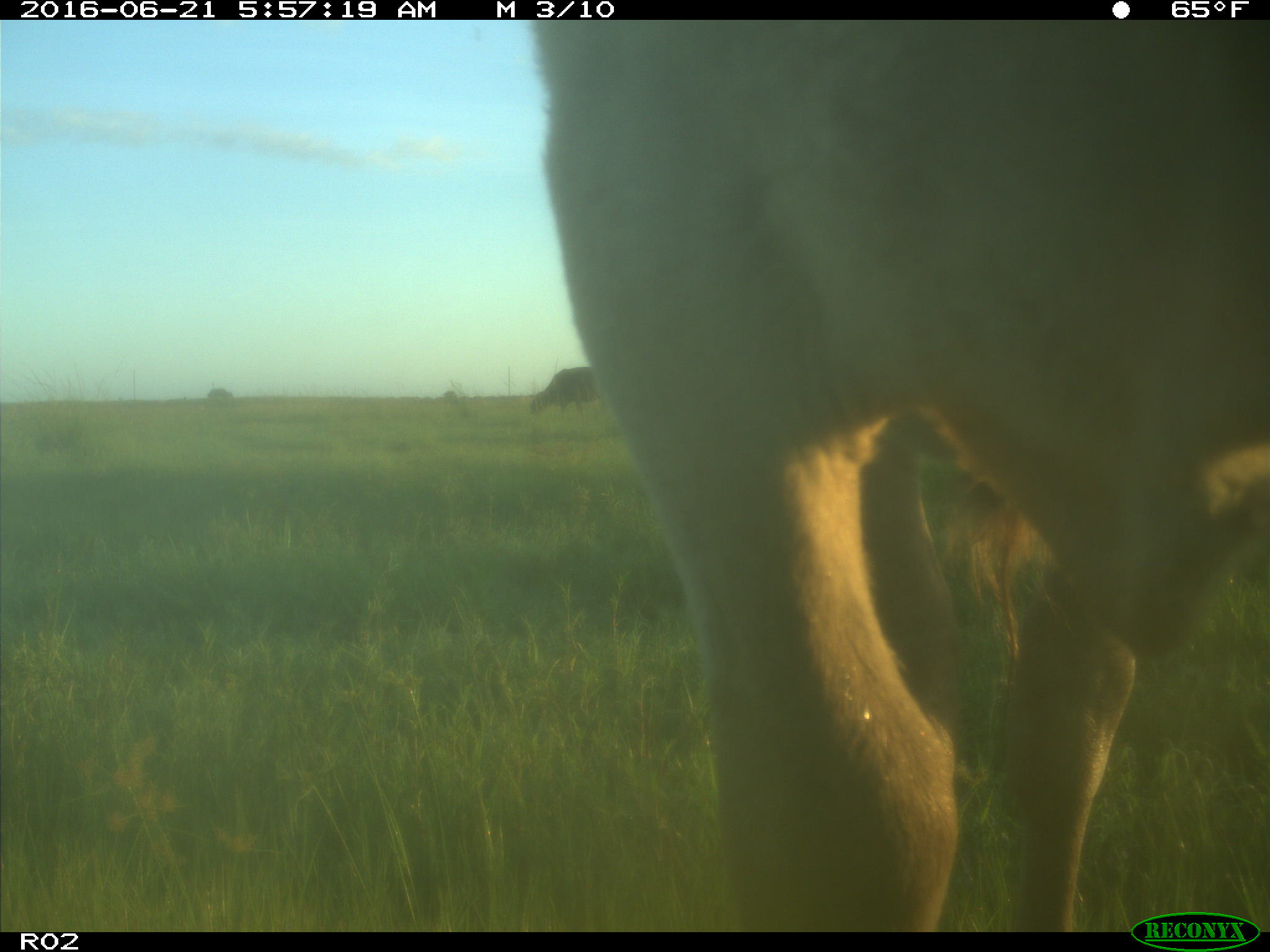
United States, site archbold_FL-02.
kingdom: Animalia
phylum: Chordata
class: Mammalia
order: Artiodactyla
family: Bovidae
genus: Bos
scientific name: Bos taurus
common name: domestic cow